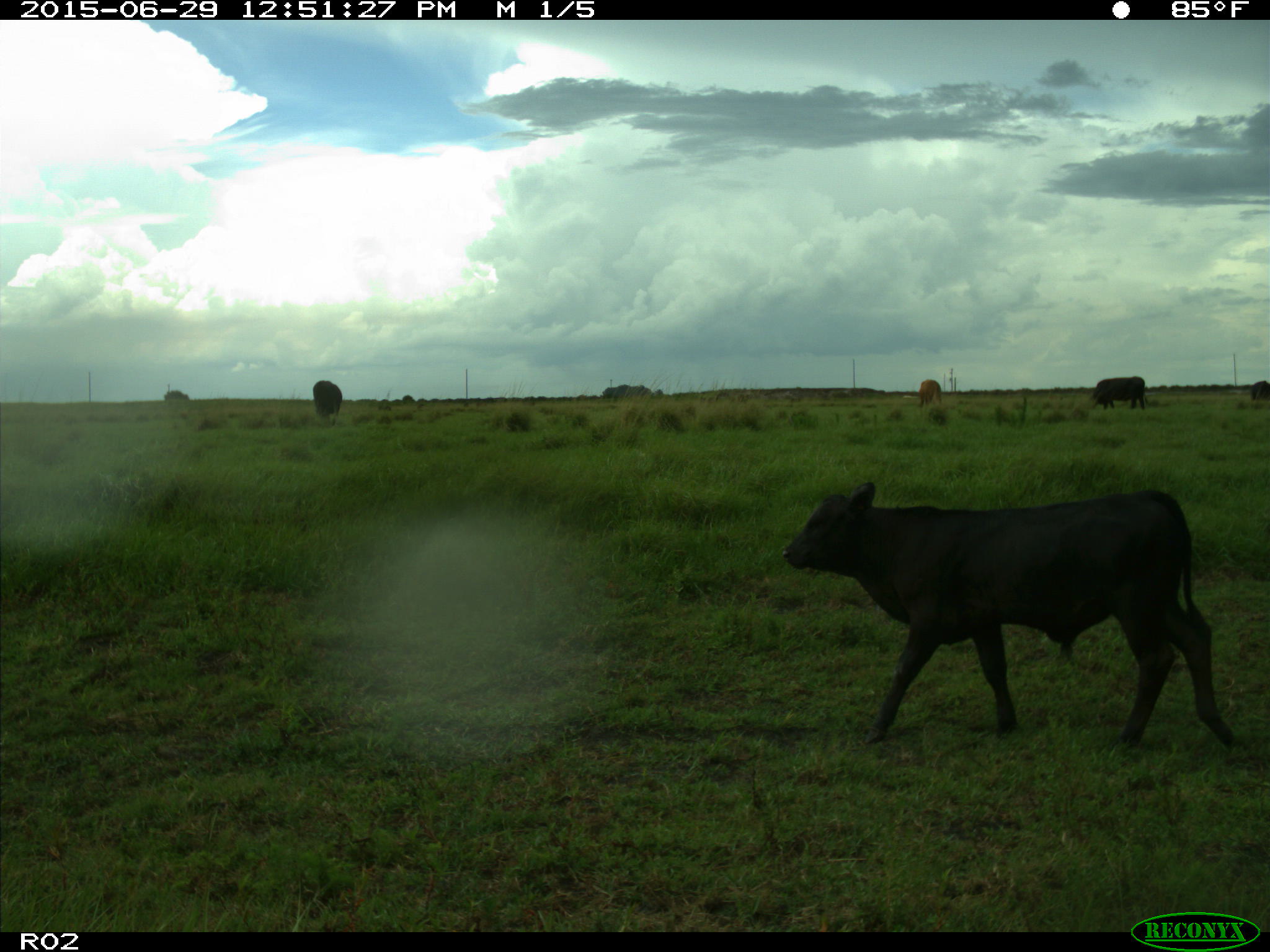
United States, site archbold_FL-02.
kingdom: Animalia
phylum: Chordata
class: Mammalia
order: Artiodactyla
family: Bovidae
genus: Bos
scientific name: Bos taurus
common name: domestic cow